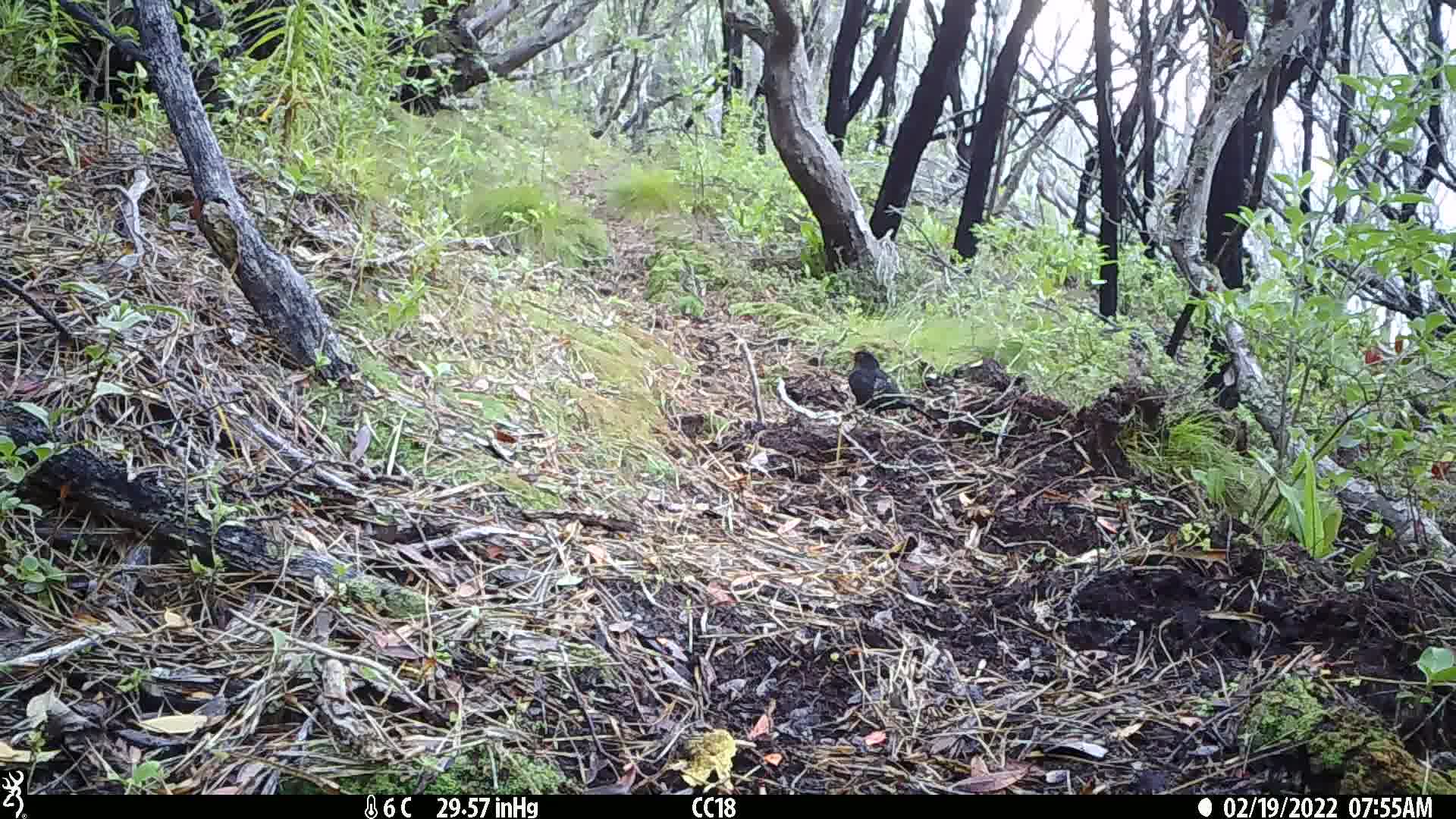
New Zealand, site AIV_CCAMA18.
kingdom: Animalia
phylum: Chordata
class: Aves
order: Passeriformes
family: Turdidae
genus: Turdus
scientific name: Turdus merula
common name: eurasian blackbird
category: blackbird